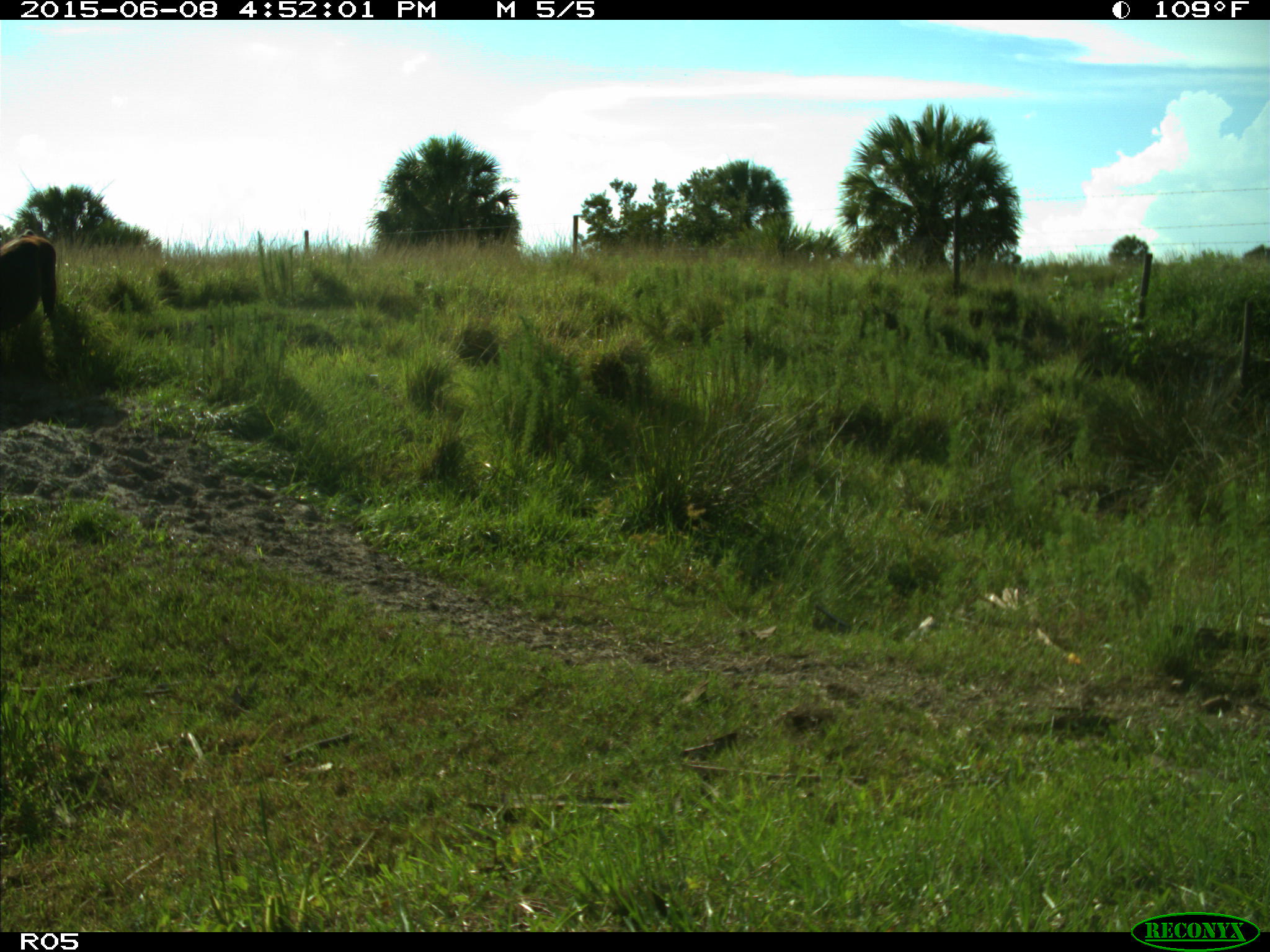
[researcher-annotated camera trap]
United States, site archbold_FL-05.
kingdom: Animalia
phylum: Chordata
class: Mammalia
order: Artiodactyla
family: Bovidae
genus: Bos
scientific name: Bos taurus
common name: domestic cow